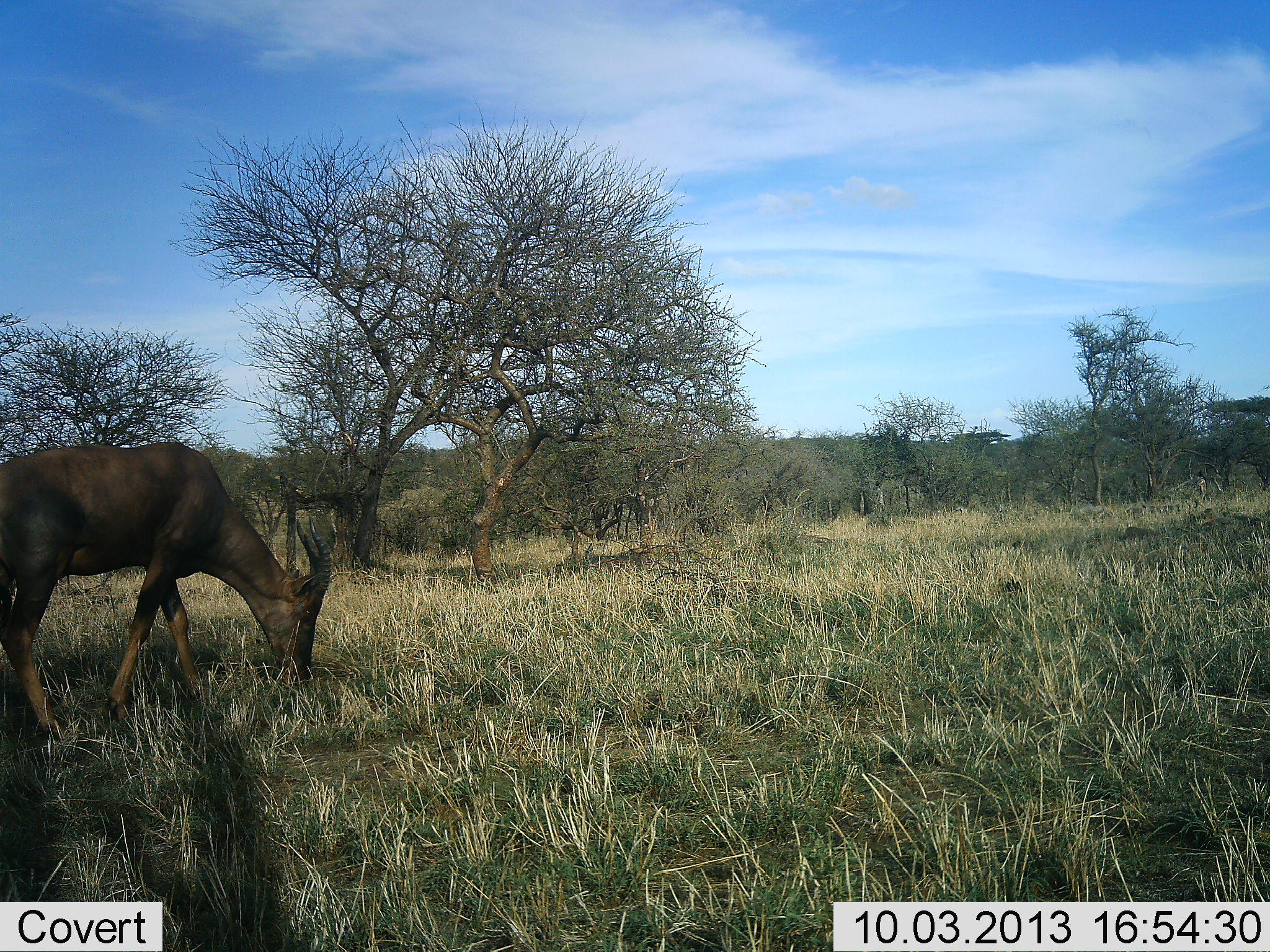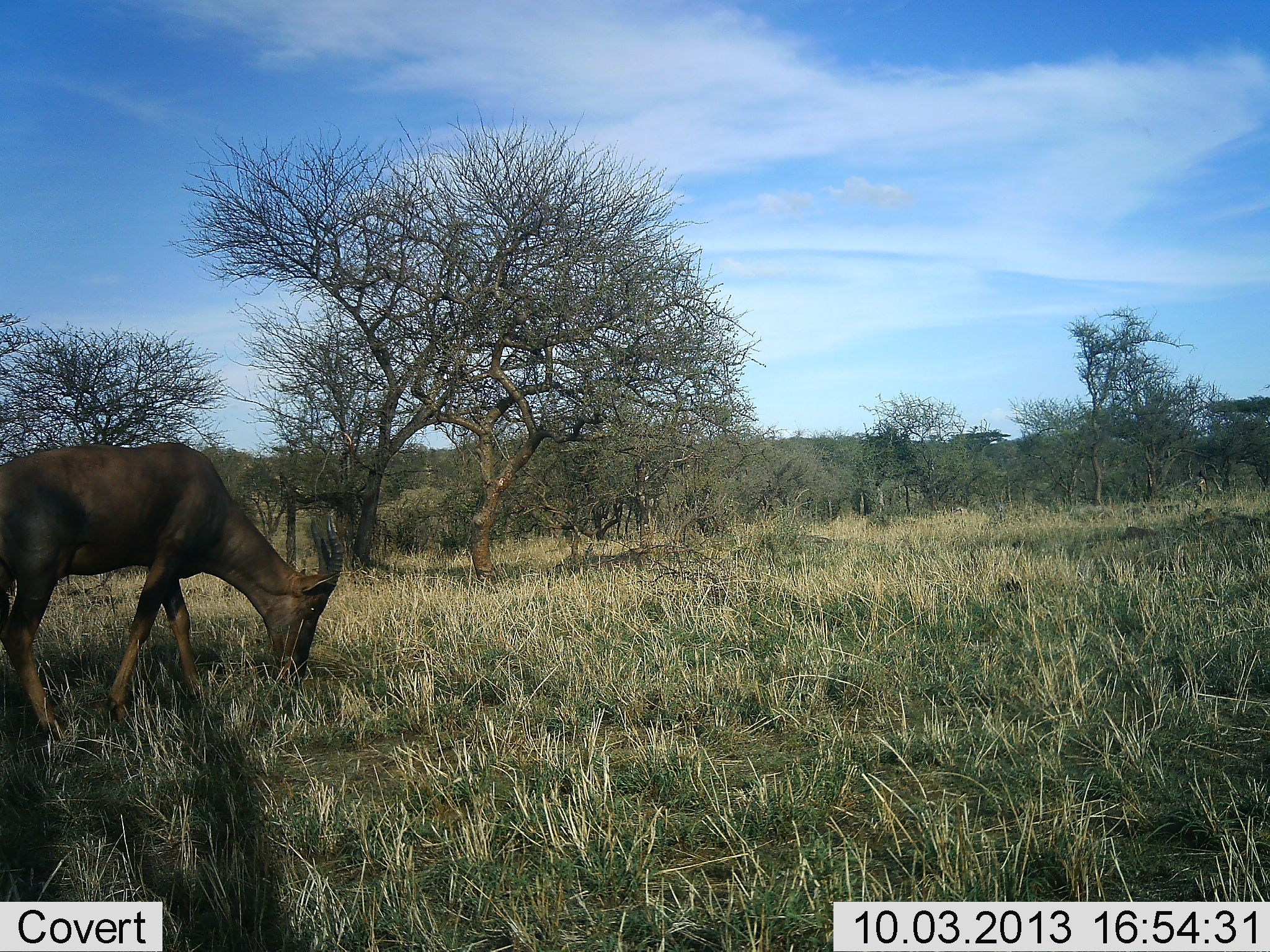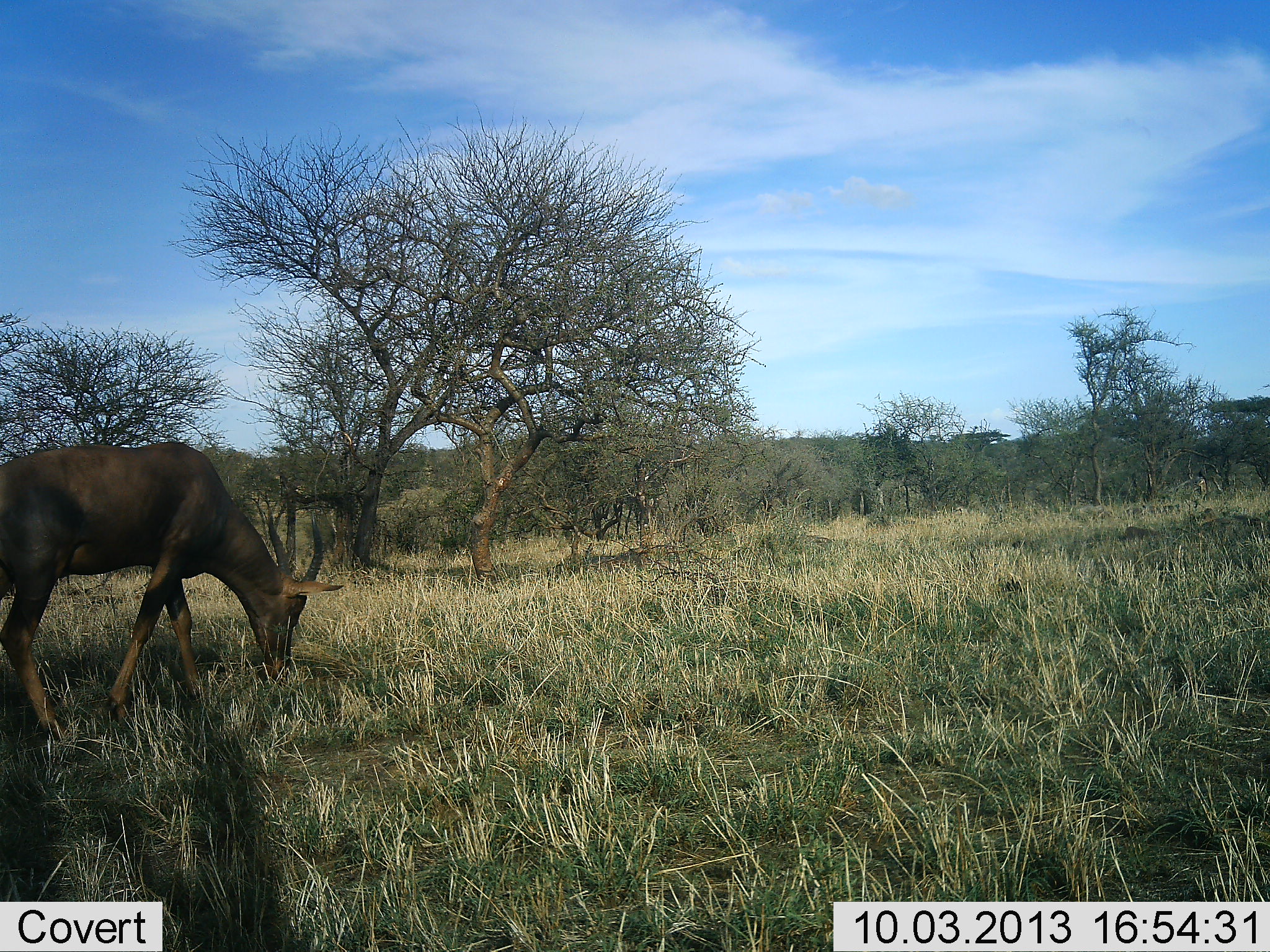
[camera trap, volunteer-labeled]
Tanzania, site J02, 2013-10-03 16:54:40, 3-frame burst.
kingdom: Animalia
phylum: Chordata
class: Mammalia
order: Artiodactyla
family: Bovidae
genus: Damaliscus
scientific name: Damaliscus lunatus jimela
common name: topi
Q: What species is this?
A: Topi (Damaliscus lunatus jimela).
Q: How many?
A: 1.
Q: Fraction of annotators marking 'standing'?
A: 31%.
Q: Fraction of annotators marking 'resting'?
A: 0%.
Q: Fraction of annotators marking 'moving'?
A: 0%.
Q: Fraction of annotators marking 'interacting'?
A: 0%.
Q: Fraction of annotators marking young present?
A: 0%.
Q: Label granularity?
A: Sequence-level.